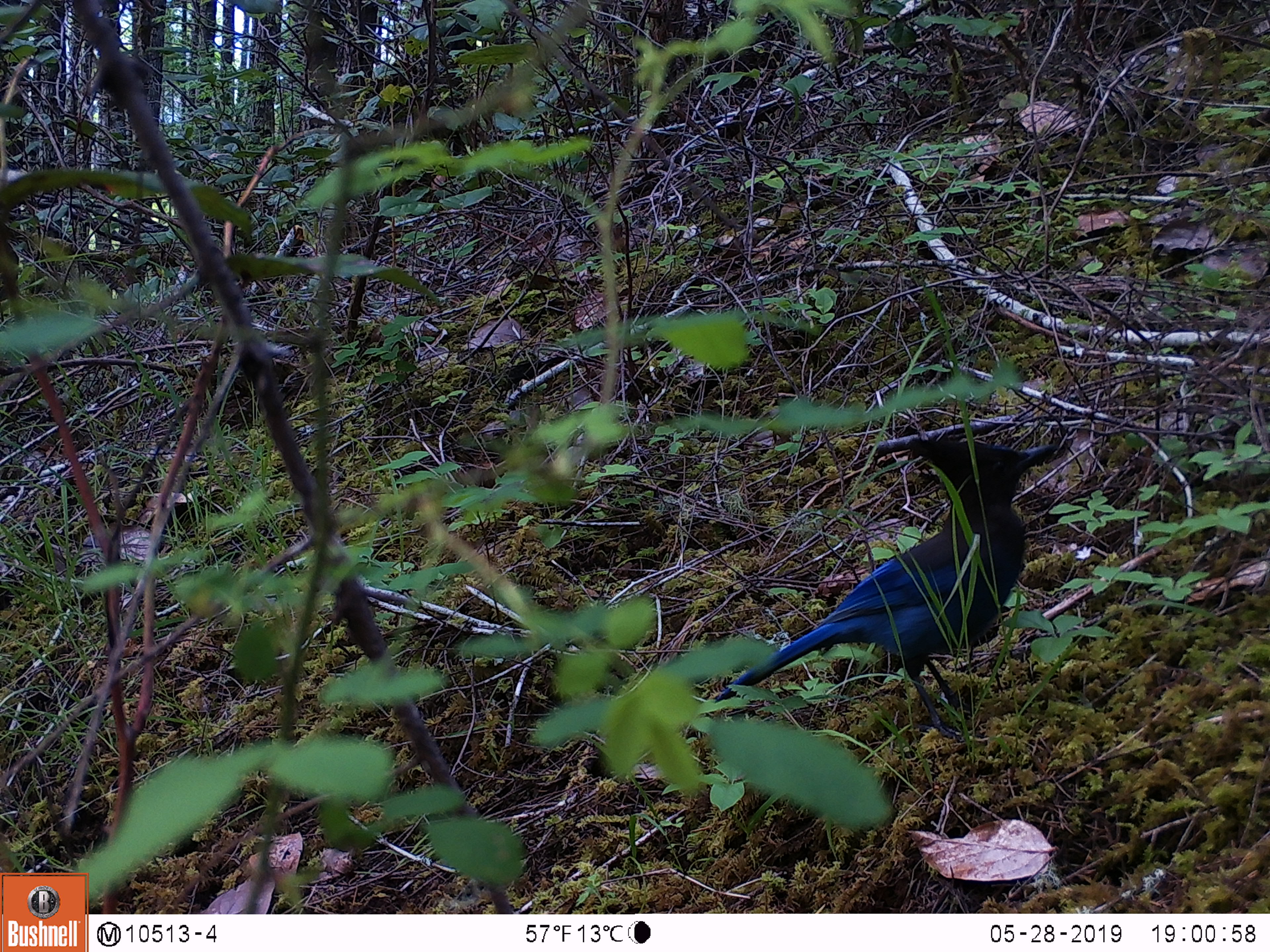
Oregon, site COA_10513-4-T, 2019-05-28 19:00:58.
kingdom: Animalia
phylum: Chordata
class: Aves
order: Passeriformes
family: Corvidae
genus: Cyanocitta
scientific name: Cyanocitta stelleri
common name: steller's jay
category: stellers jay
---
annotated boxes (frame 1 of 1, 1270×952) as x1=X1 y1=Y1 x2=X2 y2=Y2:
stellers jay: x1=706 y1=420 x2=1048 y2=731